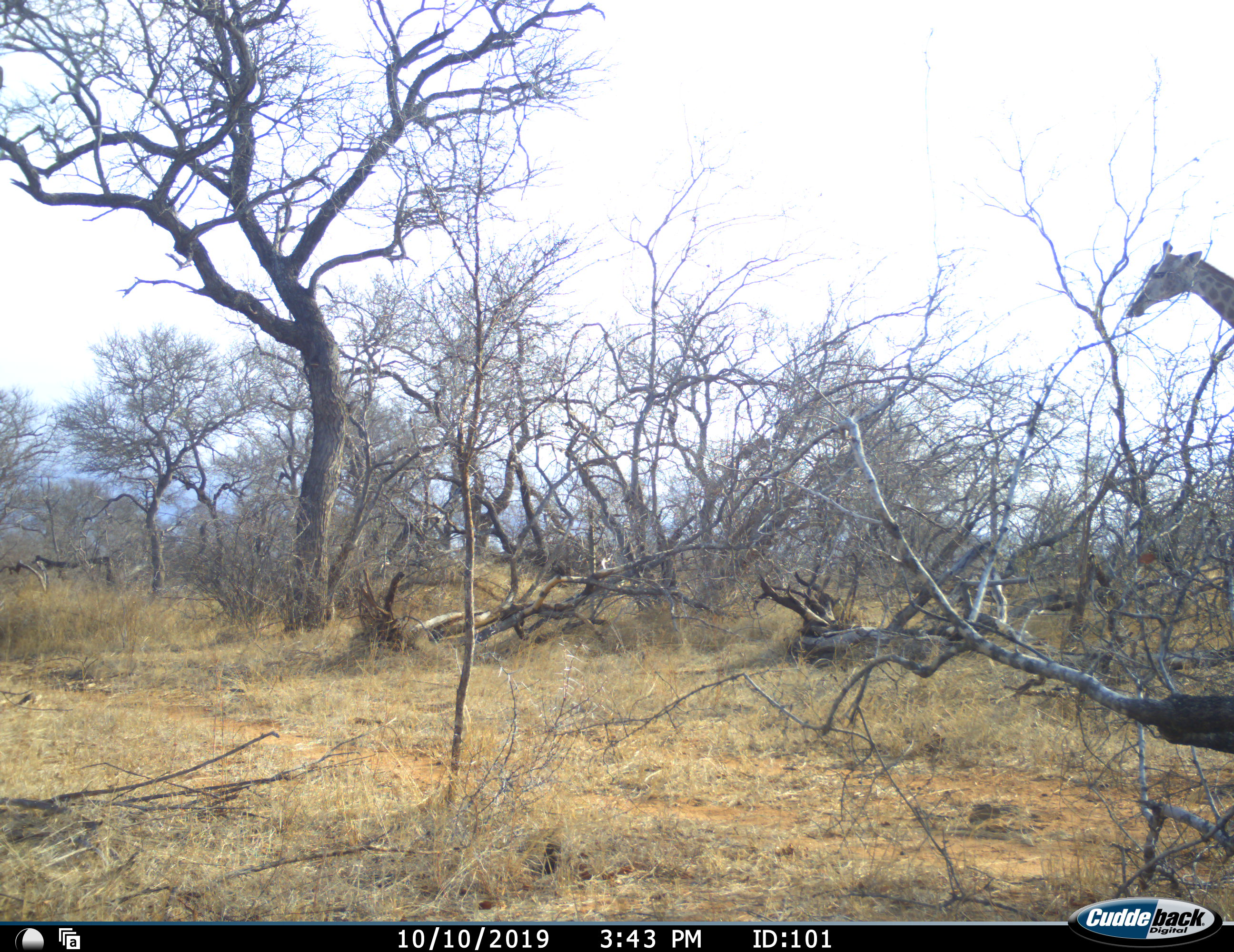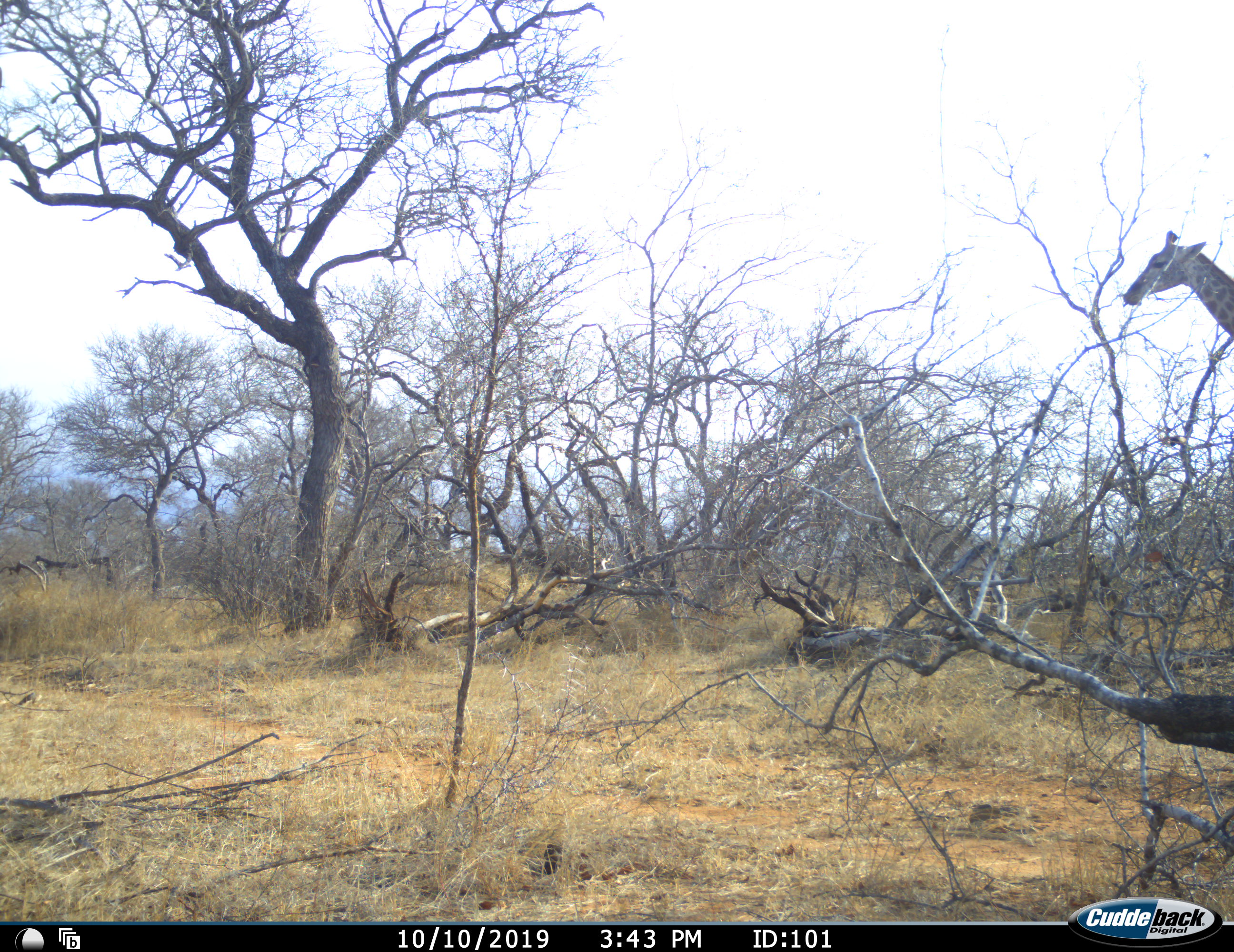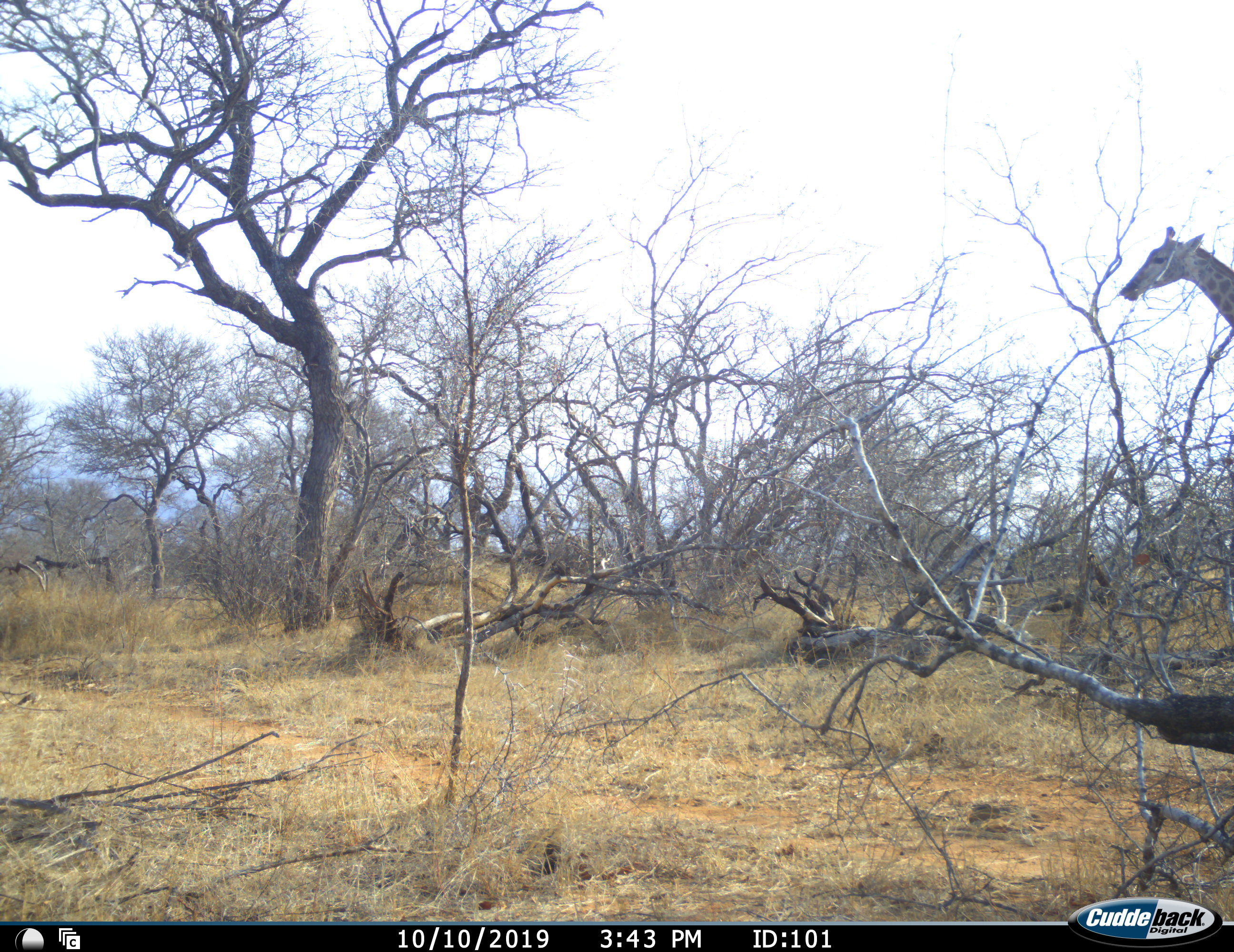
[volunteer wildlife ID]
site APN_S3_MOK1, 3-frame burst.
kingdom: Animalia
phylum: Chordata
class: Mammalia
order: Artiodactyla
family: Giraffidae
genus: Giraffa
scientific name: Giraffa camelopardalis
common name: giraffe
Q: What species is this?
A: Giraffe (Giraffa camelopardalis).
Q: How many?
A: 1.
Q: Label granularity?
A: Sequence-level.